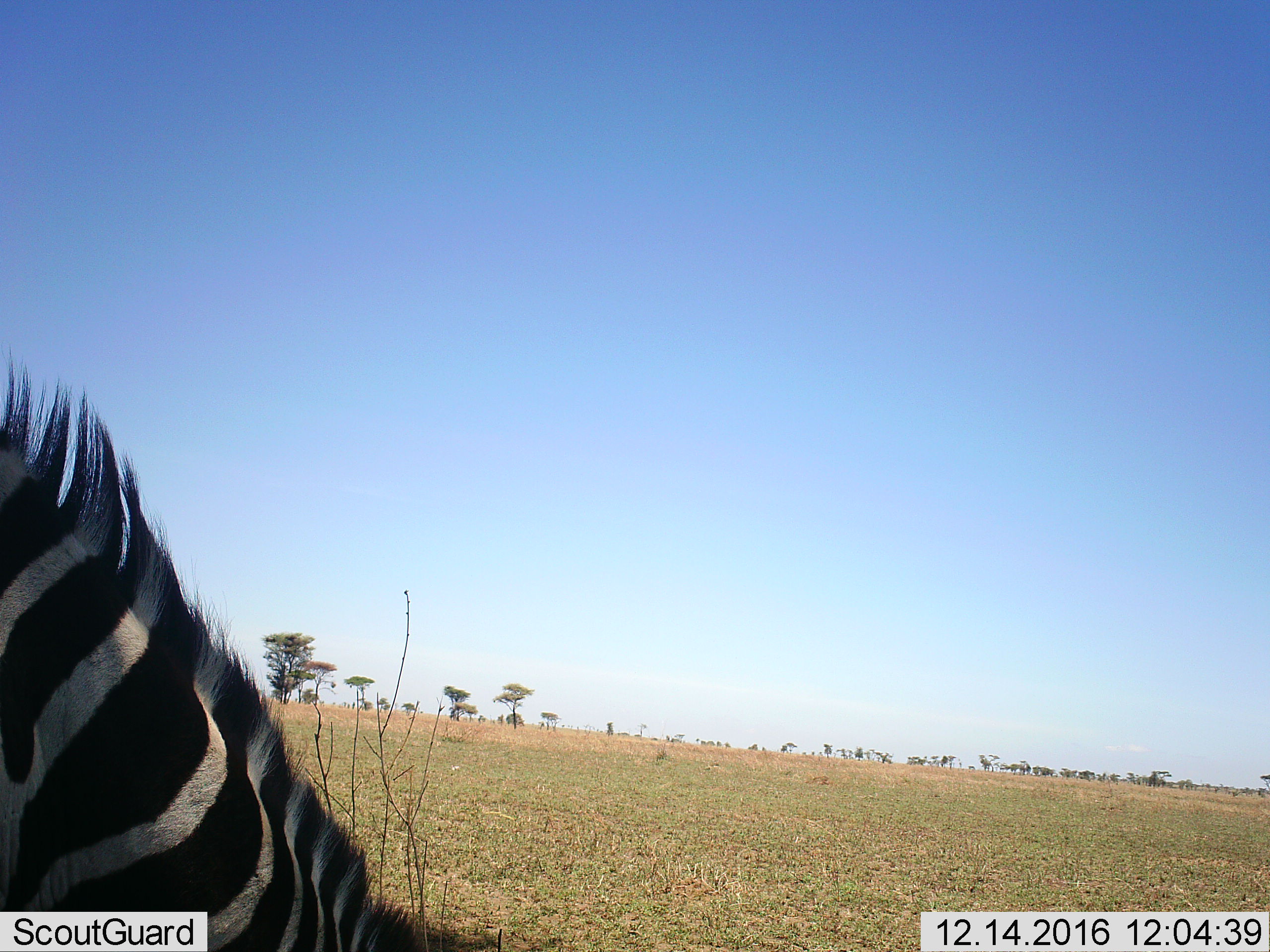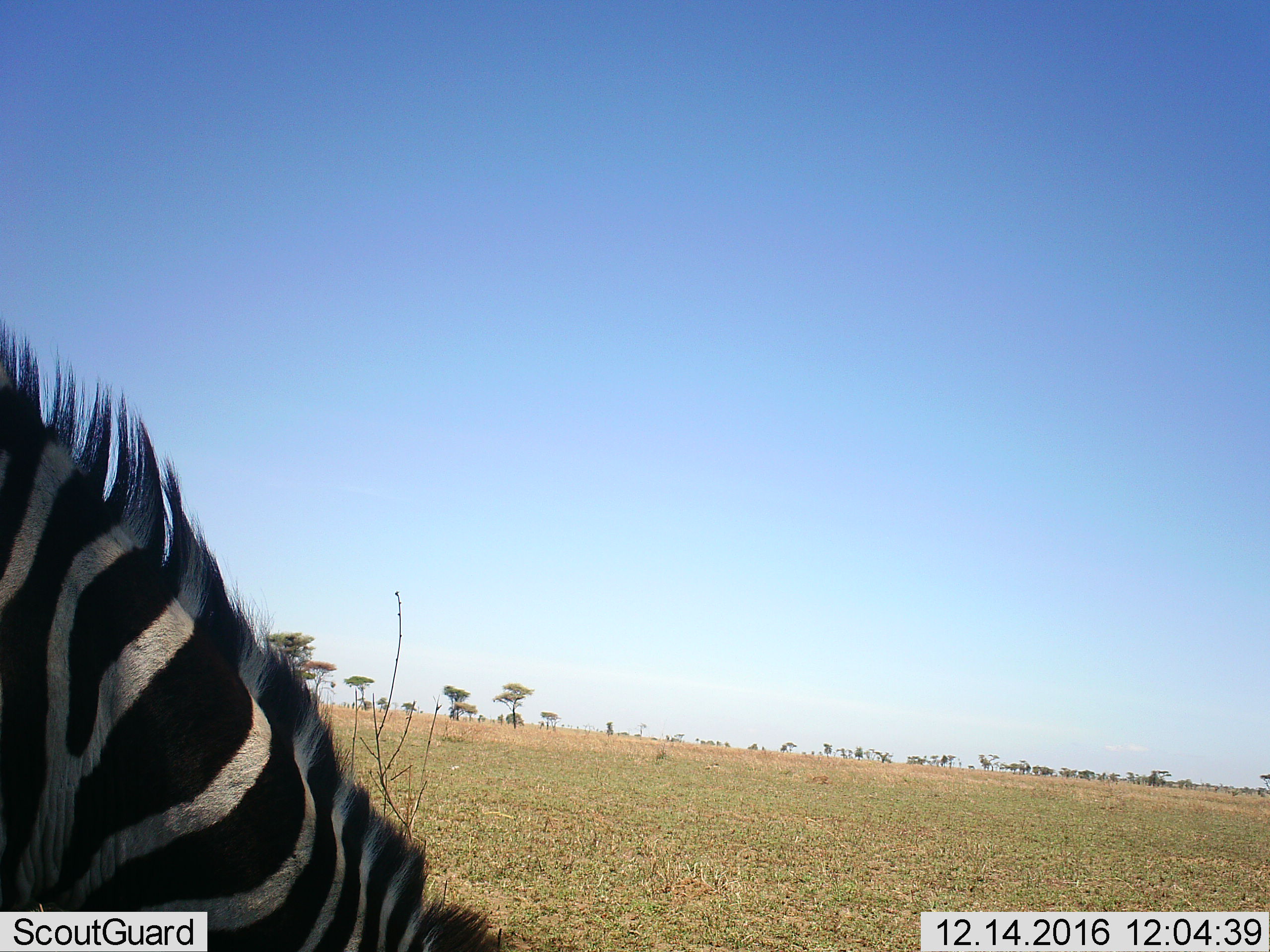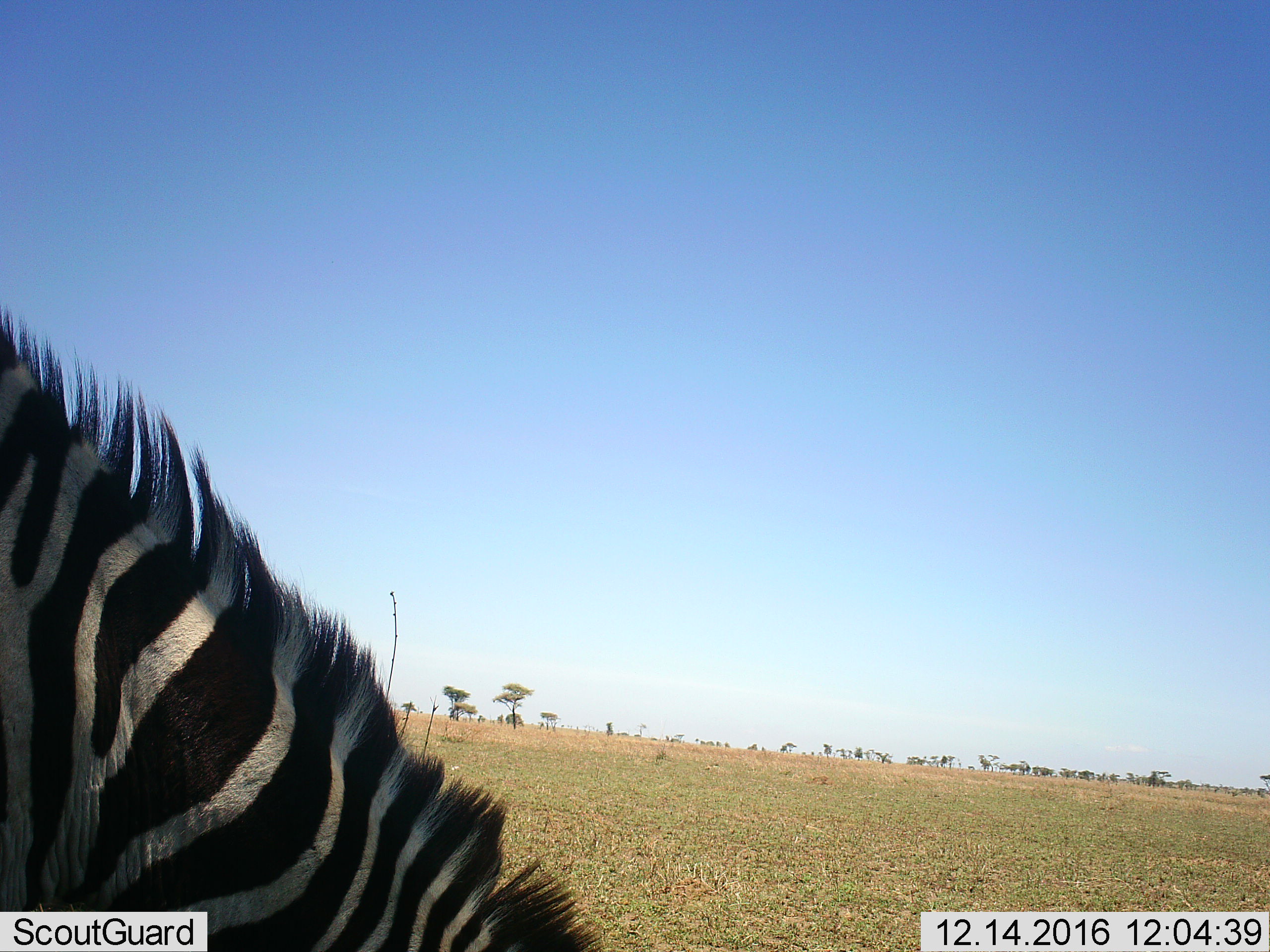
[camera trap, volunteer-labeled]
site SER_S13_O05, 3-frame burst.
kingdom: Animalia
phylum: Chordata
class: Mammalia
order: Perissodactyla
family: Equidae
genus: Equus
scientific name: Equus quagga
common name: plains zebra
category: zebraplains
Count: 1.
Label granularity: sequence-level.